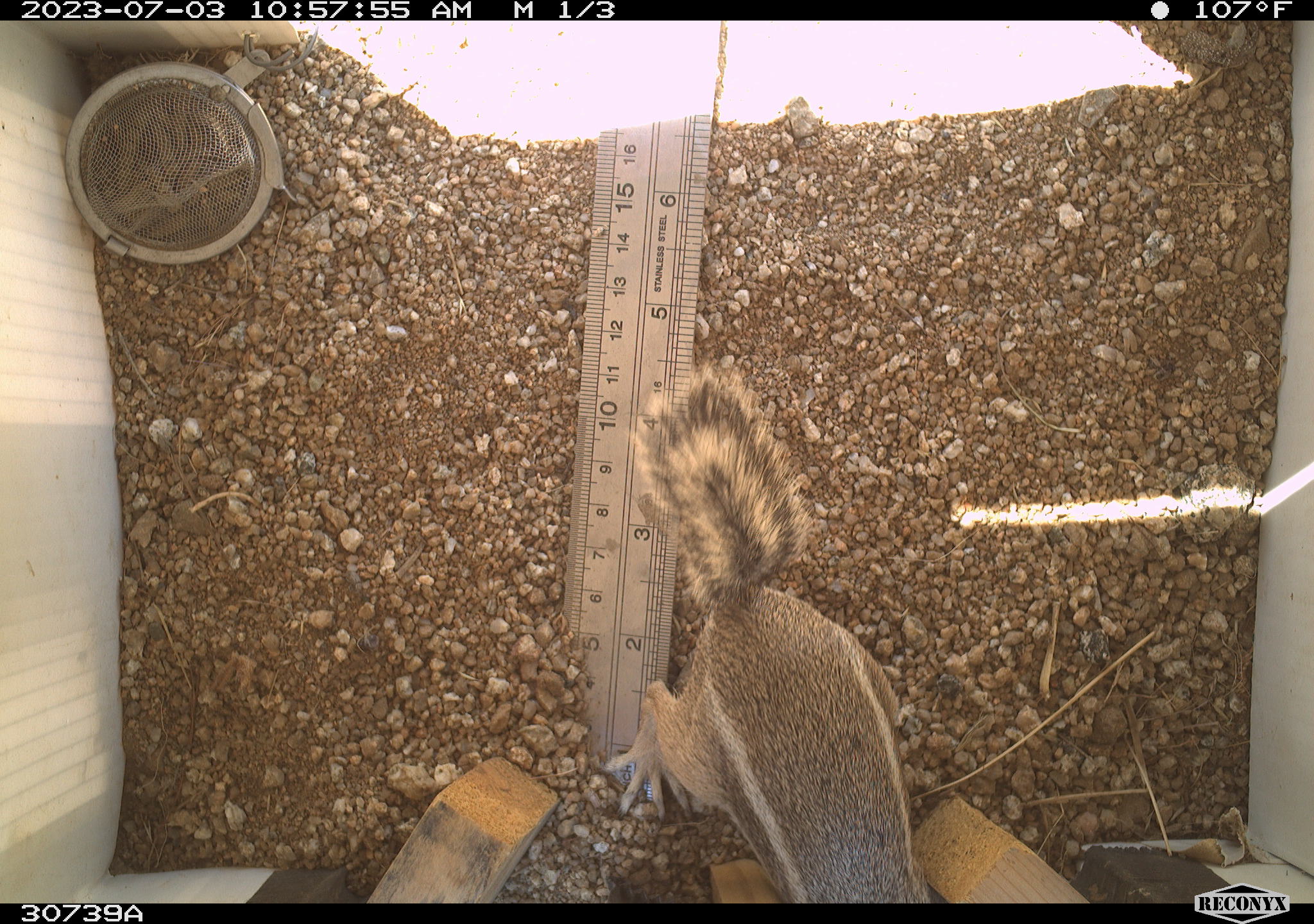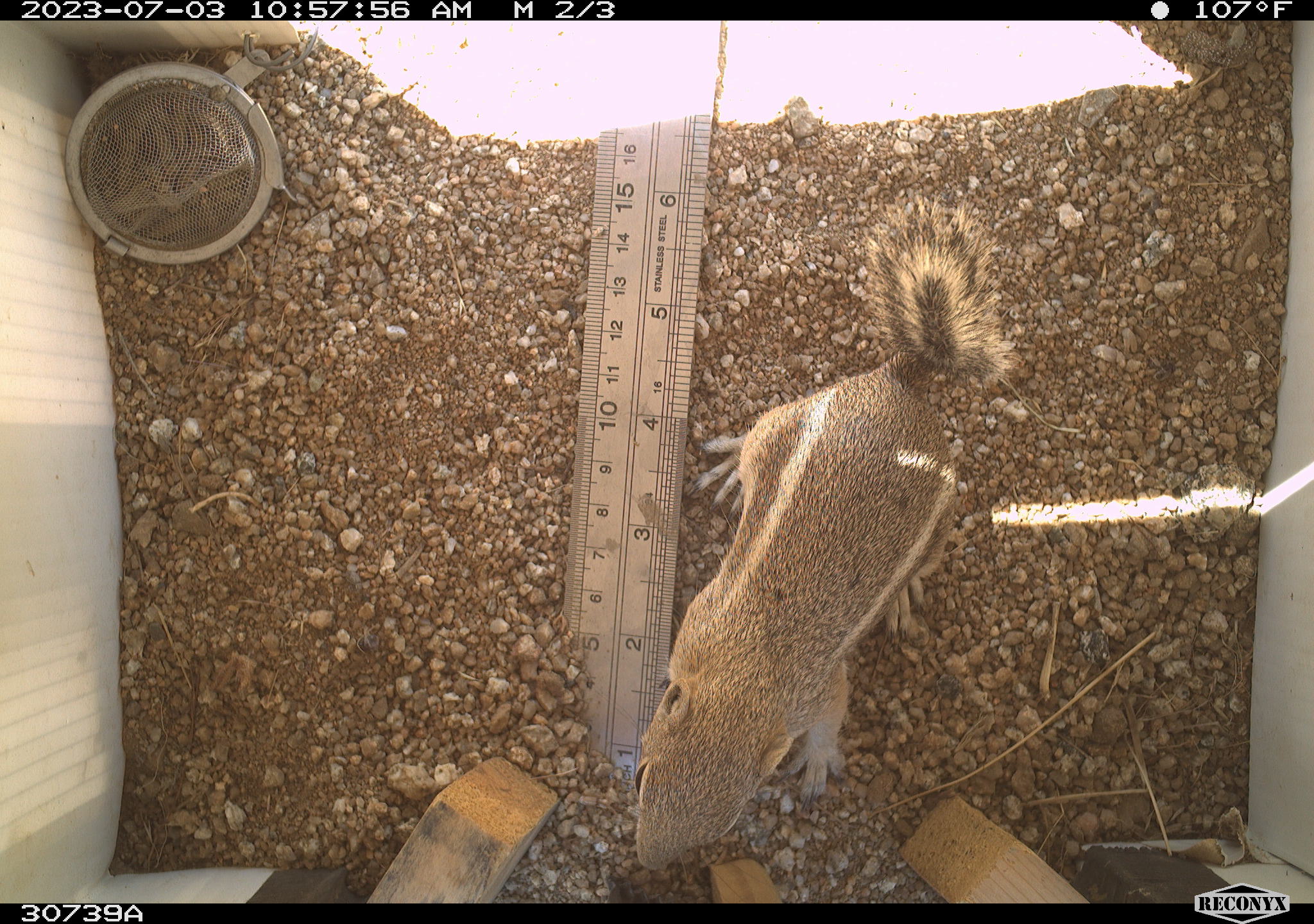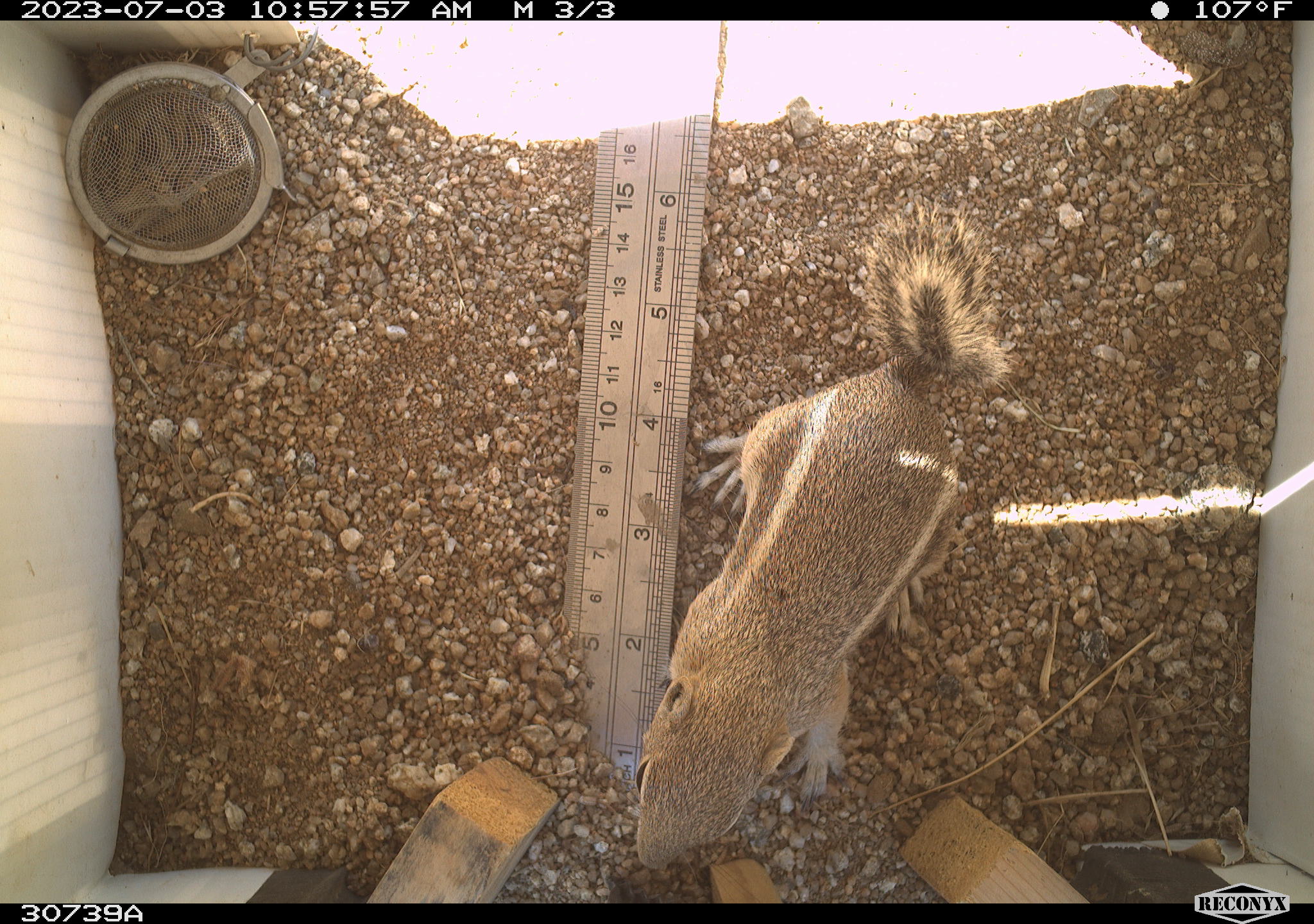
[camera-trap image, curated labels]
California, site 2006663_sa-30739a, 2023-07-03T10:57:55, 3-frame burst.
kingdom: Animalia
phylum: Chordata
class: Mammalia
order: Rodentia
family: Sciuridae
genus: Ammospermophilus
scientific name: Ammospermophilus leucurus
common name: white-tailed antelope squirrel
White-tailed antelope squirrel (Ammospermophilus leucurus).